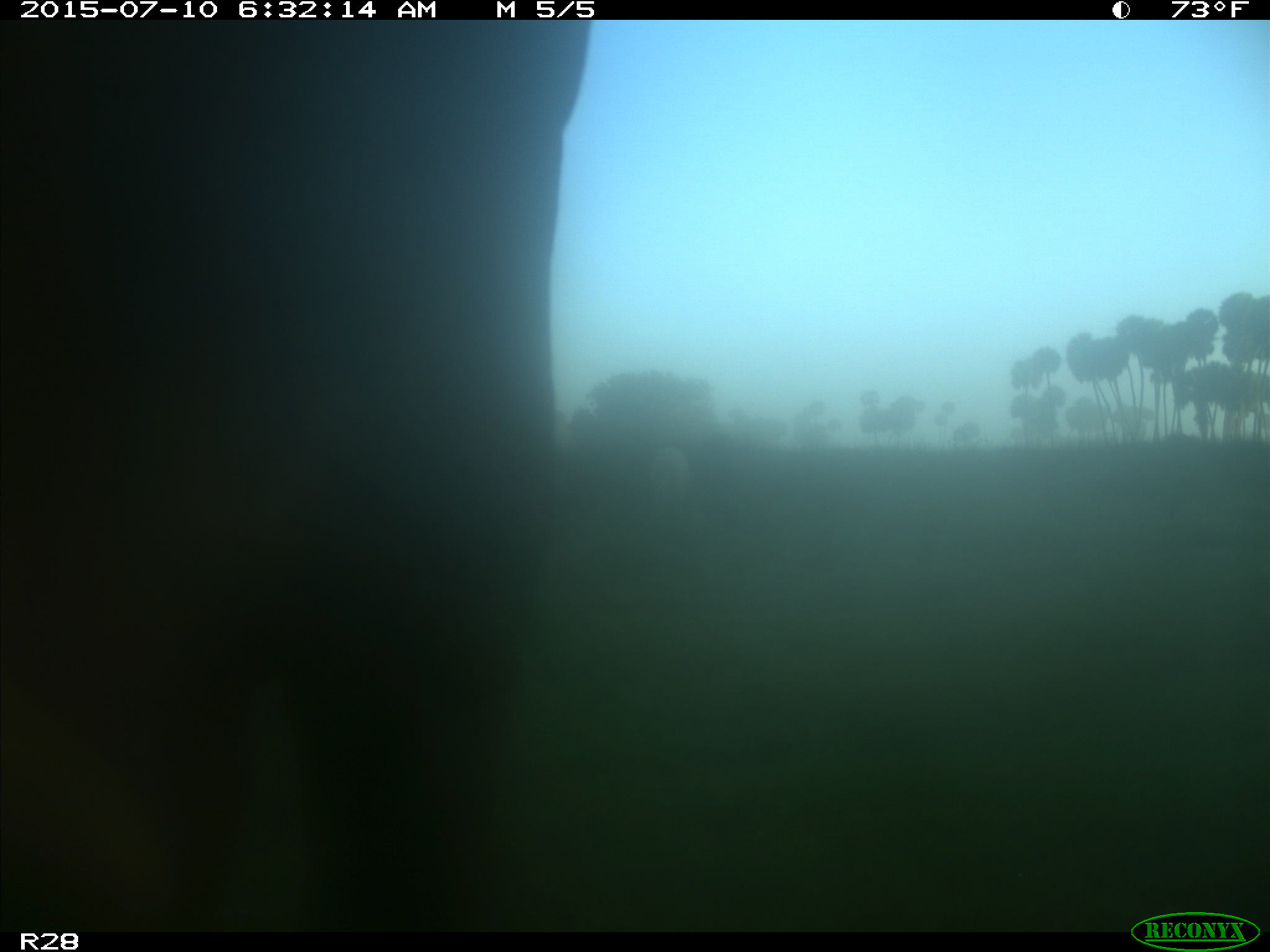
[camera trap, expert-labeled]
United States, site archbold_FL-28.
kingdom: Animalia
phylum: Chordata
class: Mammalia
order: Artiodactyla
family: Bovidae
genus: Bos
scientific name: Bos taurus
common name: domestic cow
Bos taurus (domestic cow).